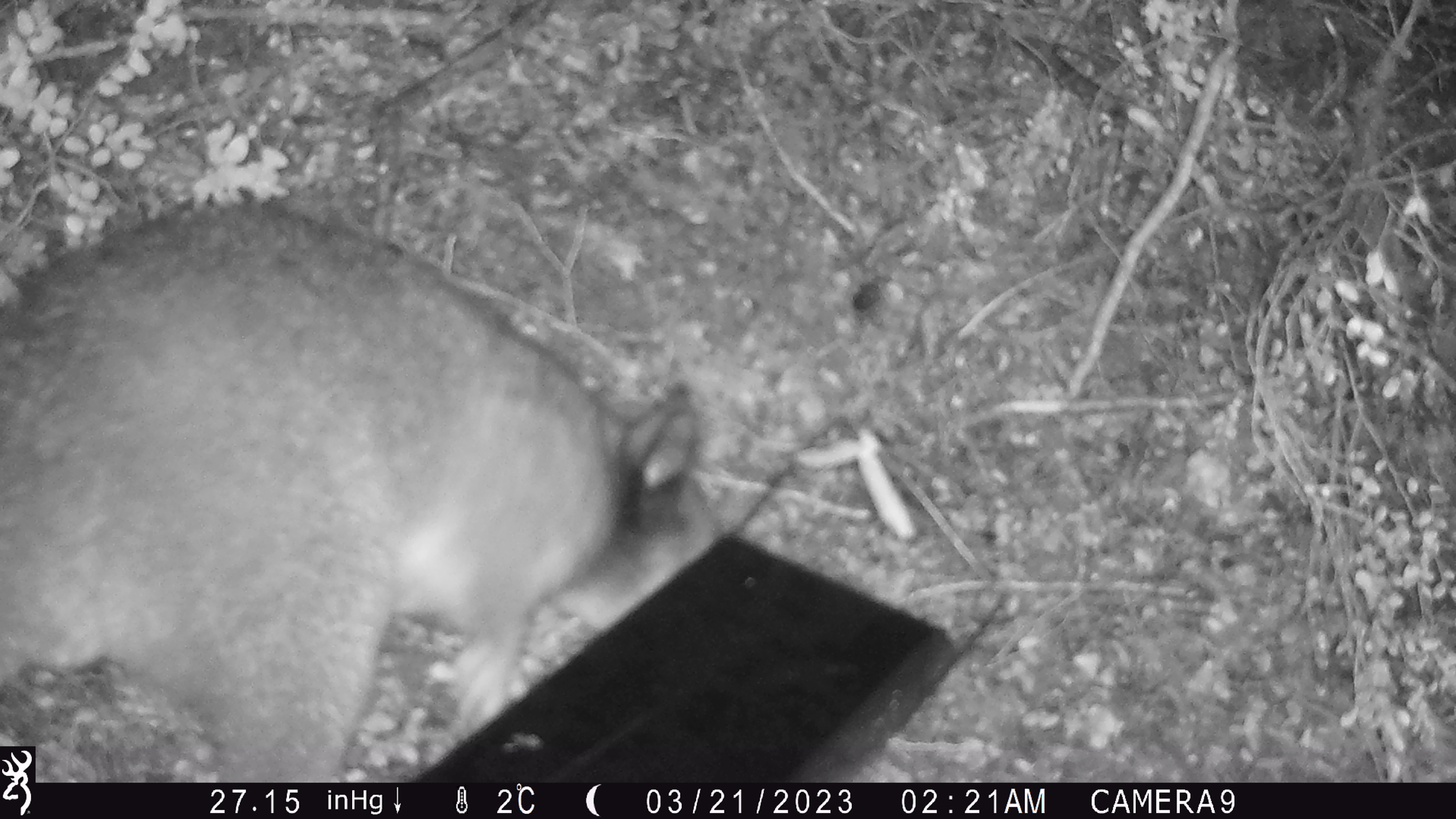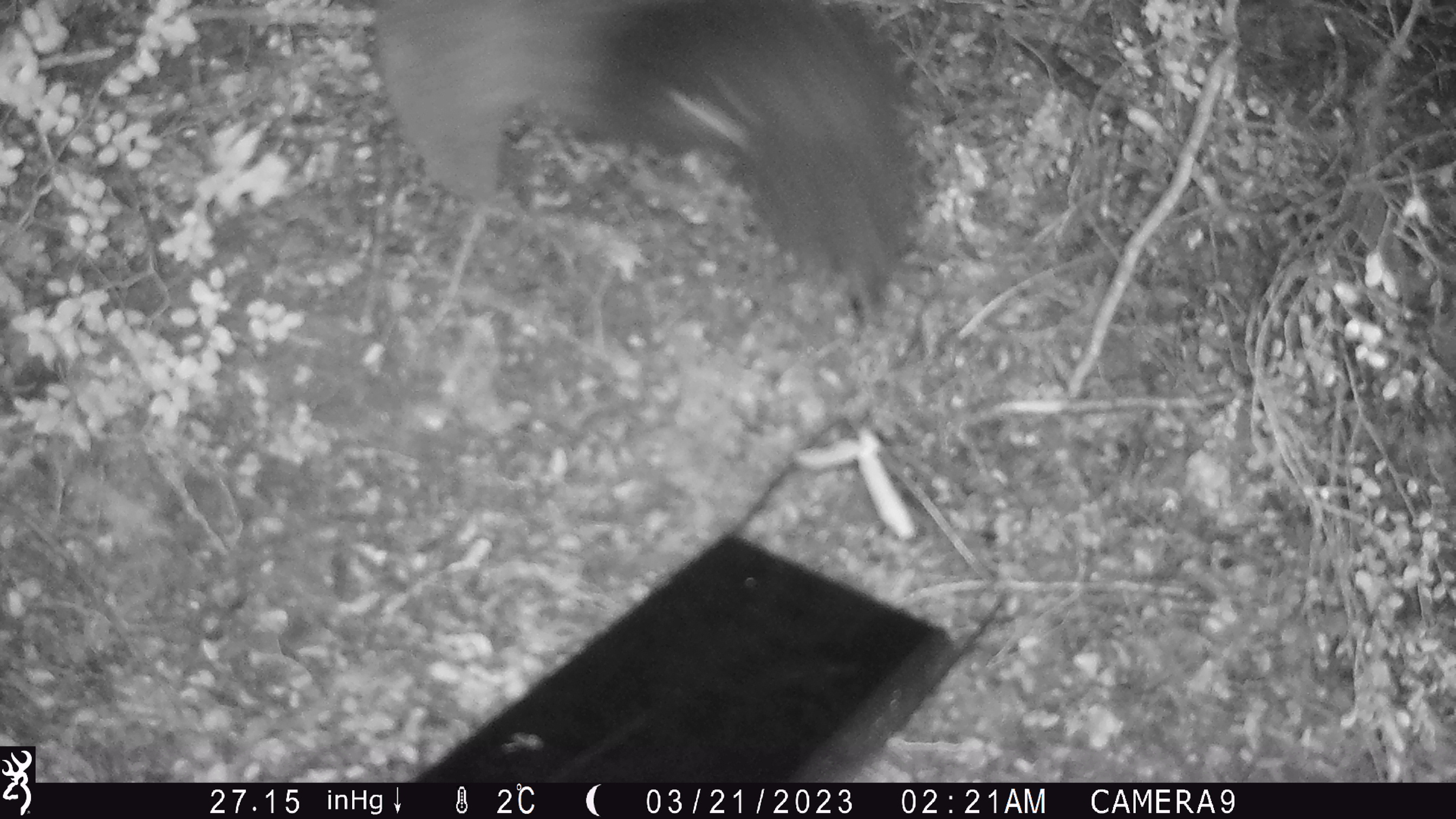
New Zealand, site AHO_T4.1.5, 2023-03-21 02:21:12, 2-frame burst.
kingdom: Animalia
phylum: Chordata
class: Mammalia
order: Carnivora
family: Mustelidae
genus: Mustela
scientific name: Mustela erminea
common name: stoat